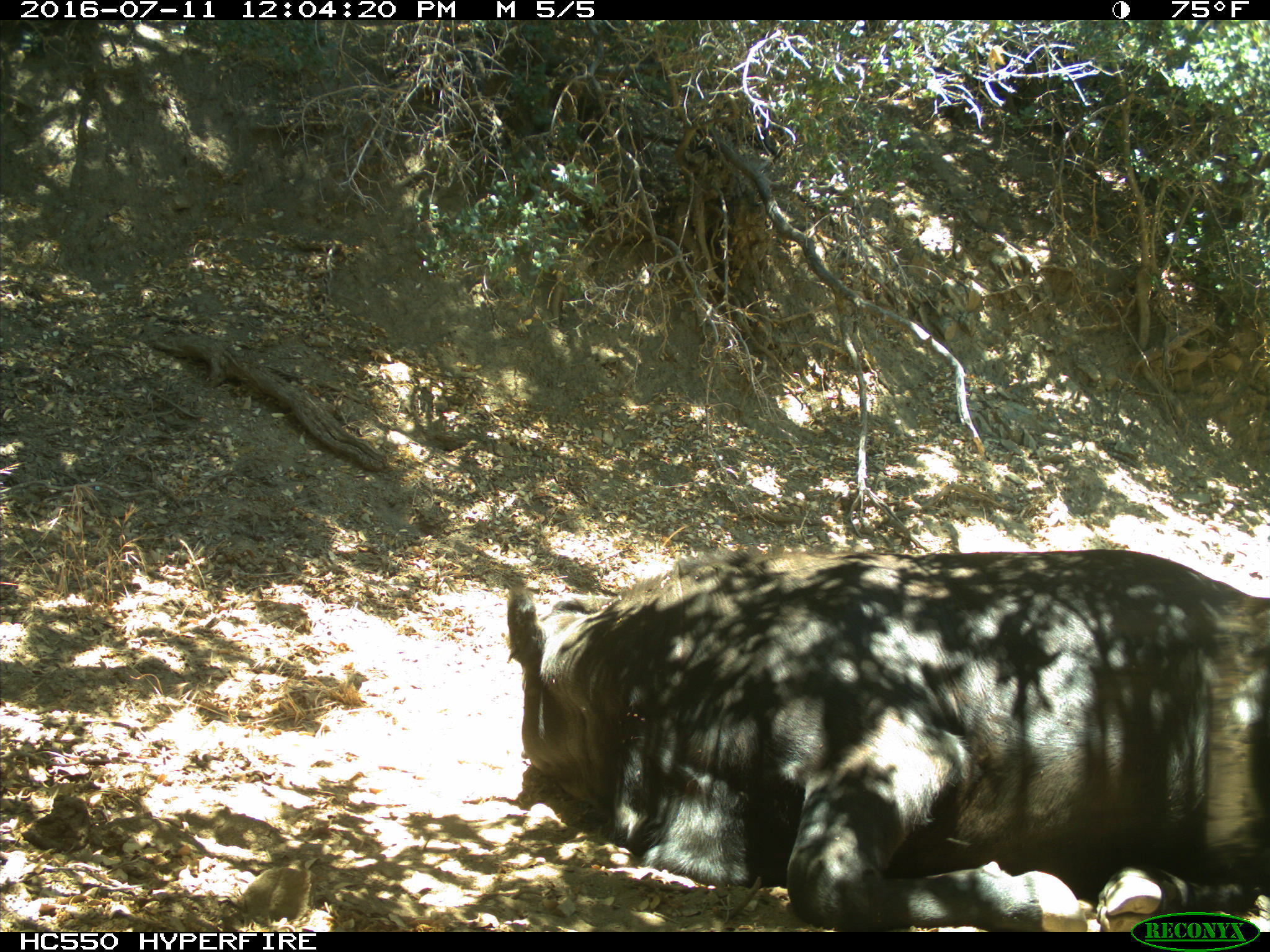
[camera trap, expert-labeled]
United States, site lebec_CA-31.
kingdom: Animalia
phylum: Chordata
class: Mammalia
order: Artiodactyla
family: Bovidae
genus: Bos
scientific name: Bos taurus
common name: domestic cow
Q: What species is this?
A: Bos taurus (domestic cow).